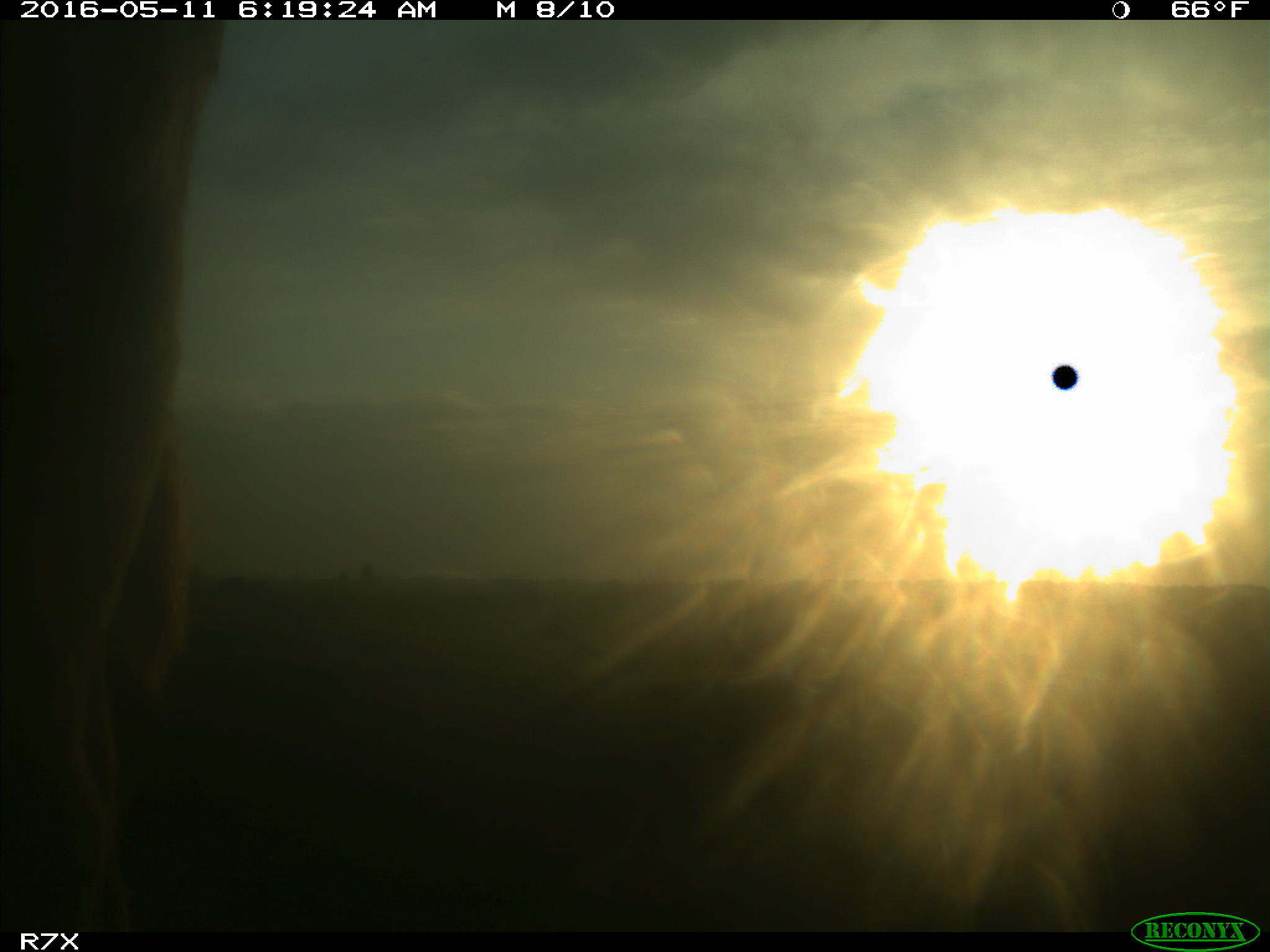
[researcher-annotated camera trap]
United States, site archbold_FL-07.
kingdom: Animalia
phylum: Chordata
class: Mammalia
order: Artiodactyla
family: Bovidae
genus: Bos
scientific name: Bos taurus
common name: domestic cow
Bos taurus (domestic cow).